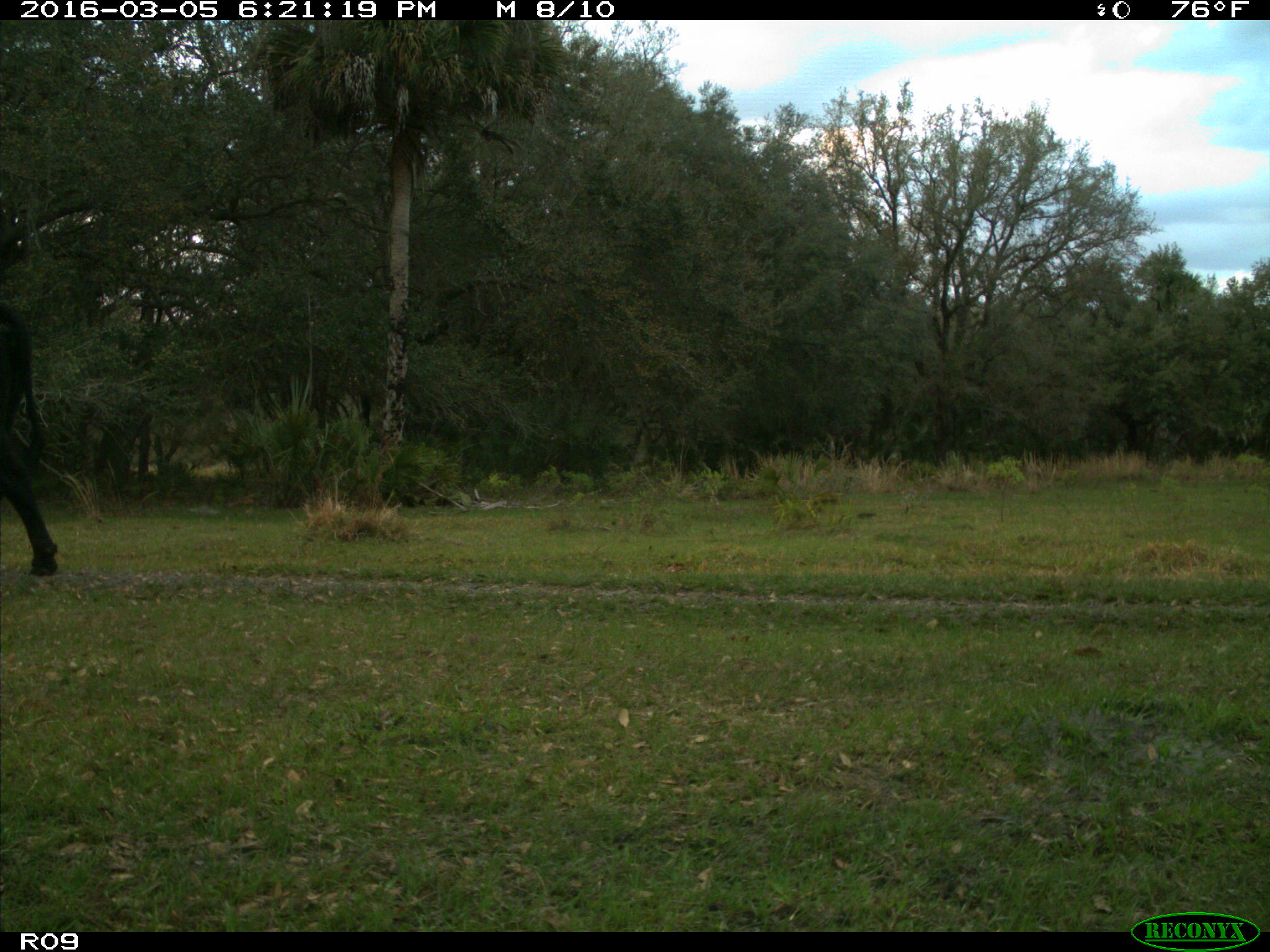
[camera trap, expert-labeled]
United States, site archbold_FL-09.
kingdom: Animalia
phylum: Chordata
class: Mammalia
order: Artiodactyla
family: Bovidae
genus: Bos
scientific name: Bos taurus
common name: domestic cow